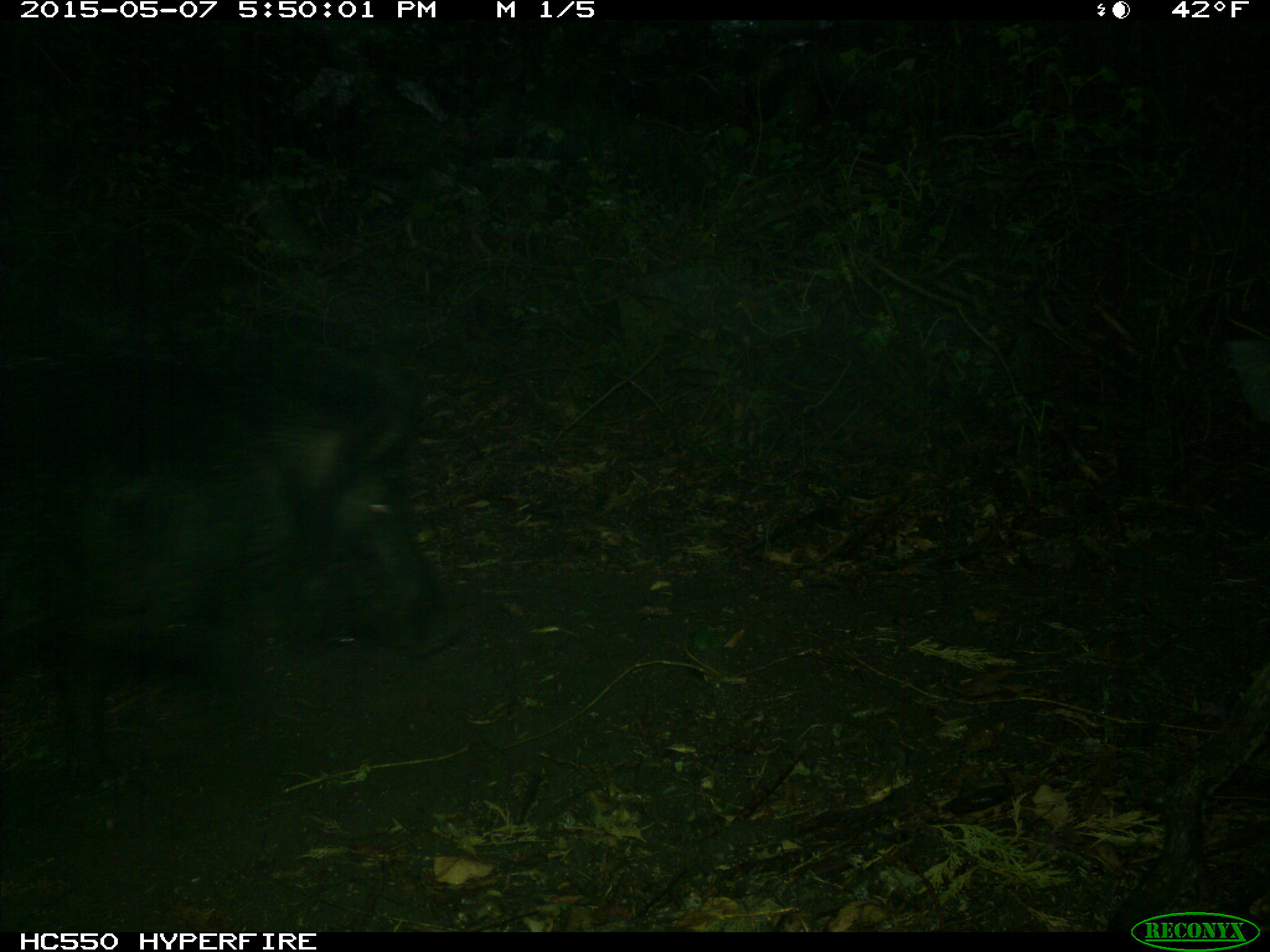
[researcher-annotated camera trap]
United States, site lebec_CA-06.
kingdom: Animalia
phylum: Chordata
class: Mammalia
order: Artiodactyla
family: Suidae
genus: Sus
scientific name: Sus scrofa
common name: wild boar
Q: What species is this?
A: Sus scrofa (wild boar).